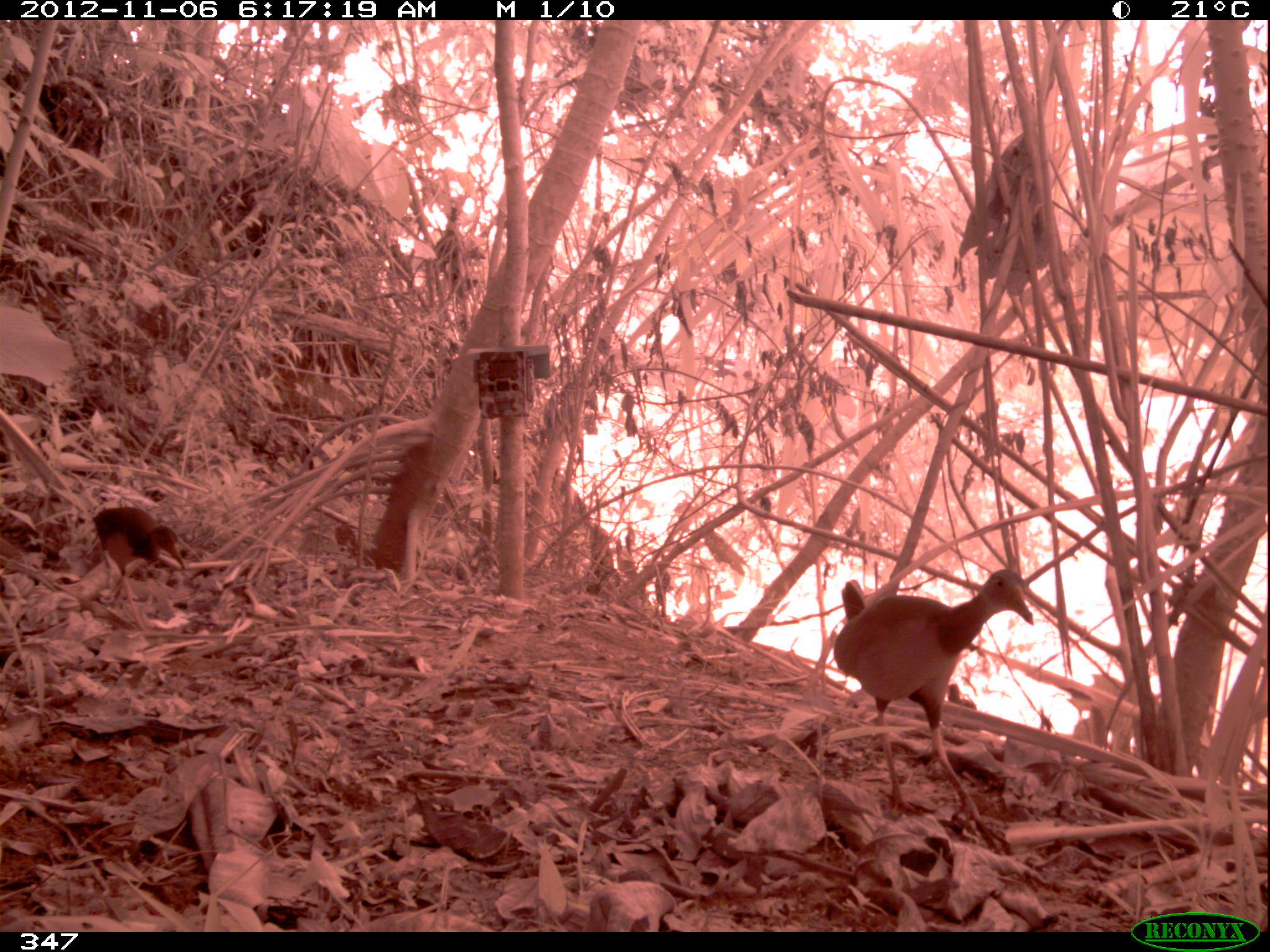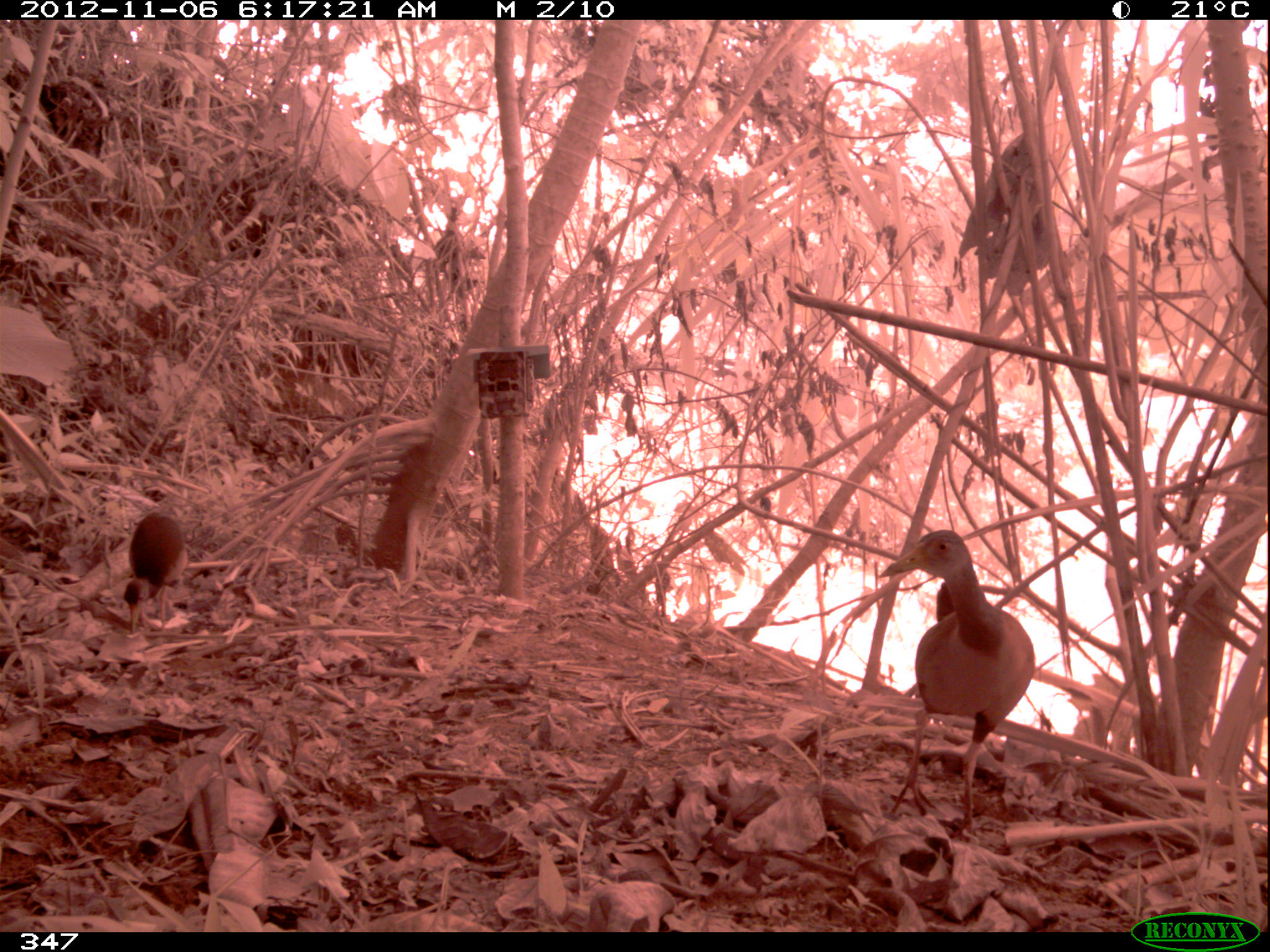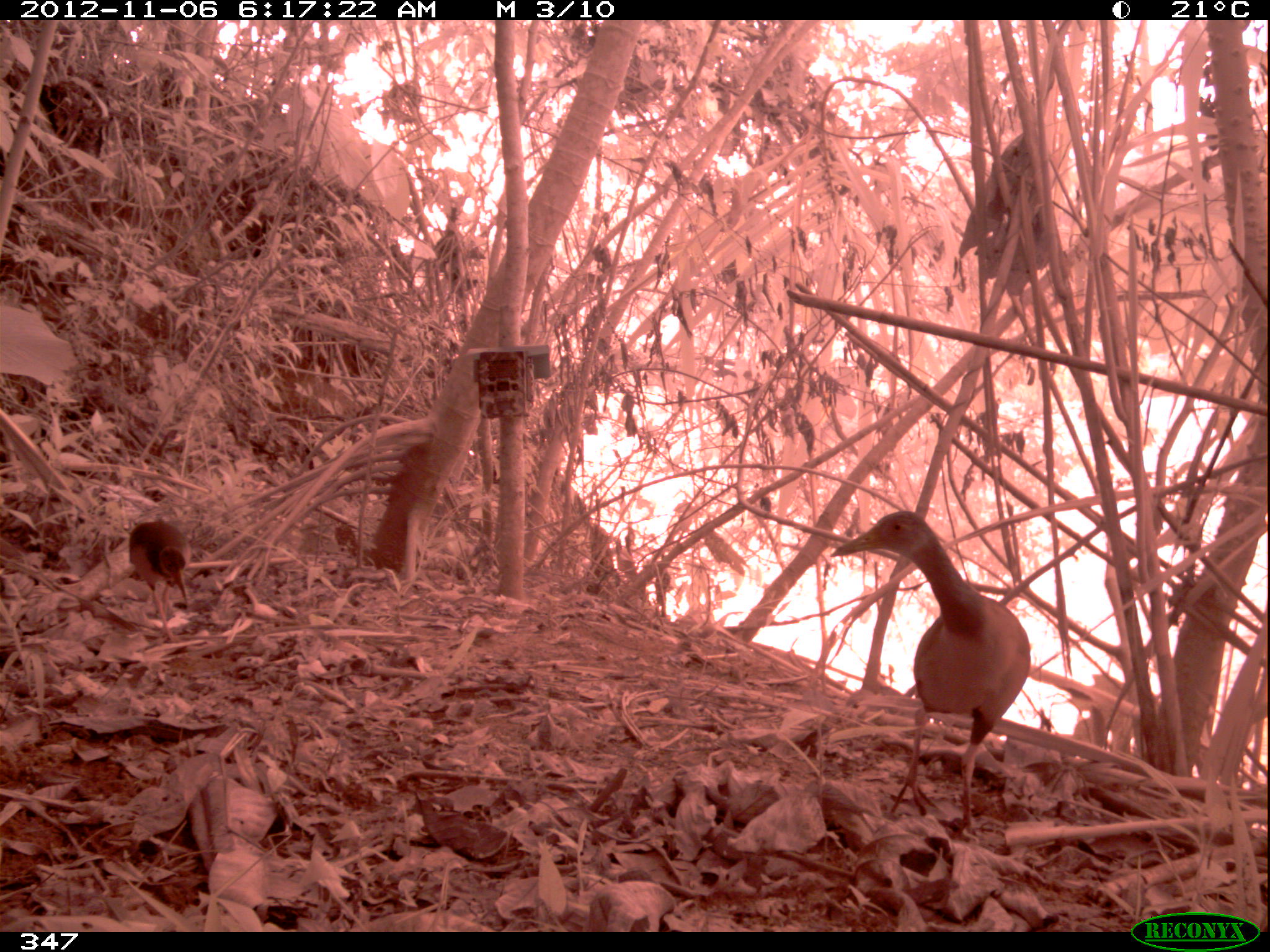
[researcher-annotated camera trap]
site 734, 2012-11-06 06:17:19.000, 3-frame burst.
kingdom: Animalia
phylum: Chordata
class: Aves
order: Gruiformes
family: Rallidae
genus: Aramides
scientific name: Aramides cajaneus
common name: gray-cowled wood-rail